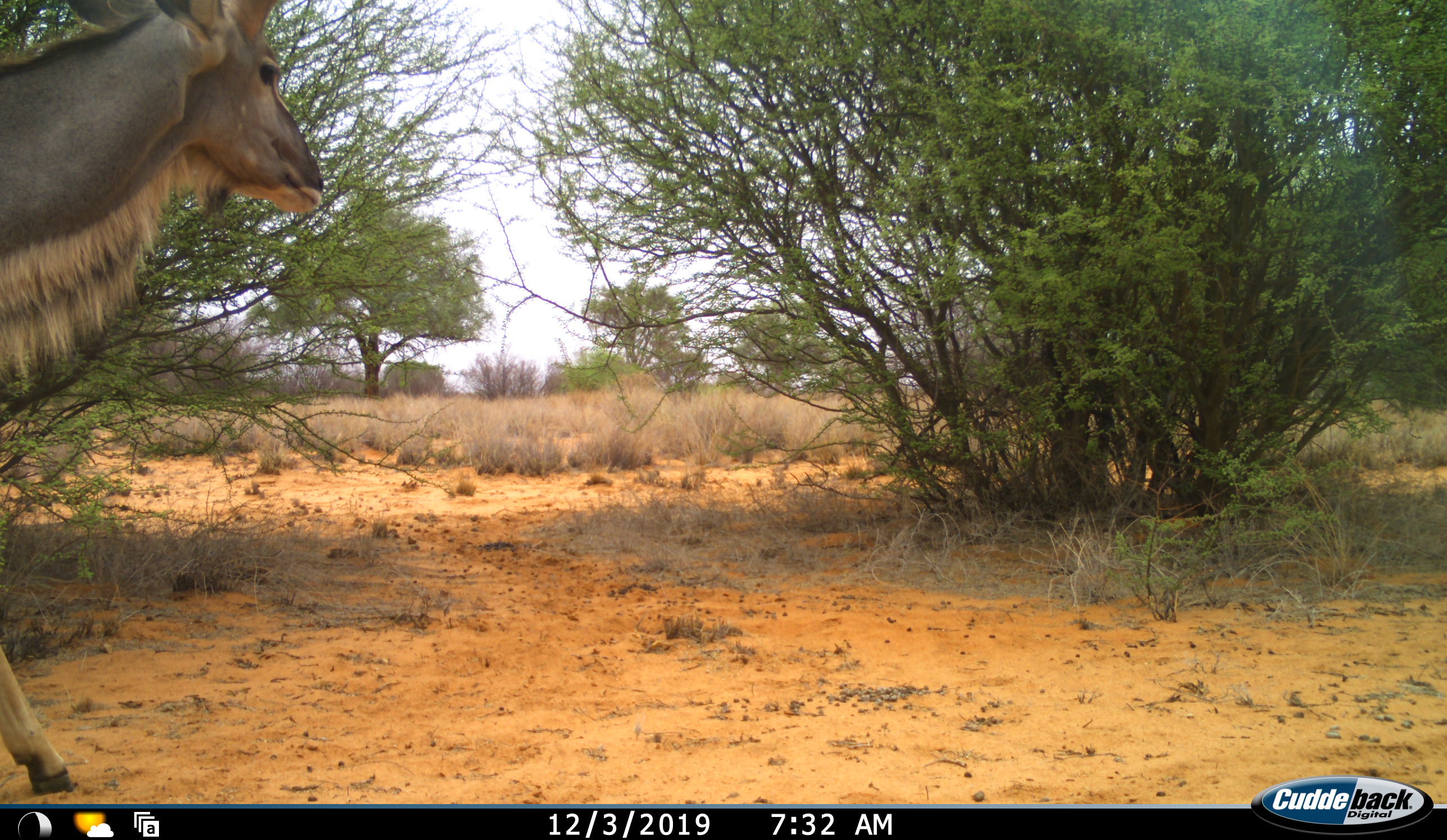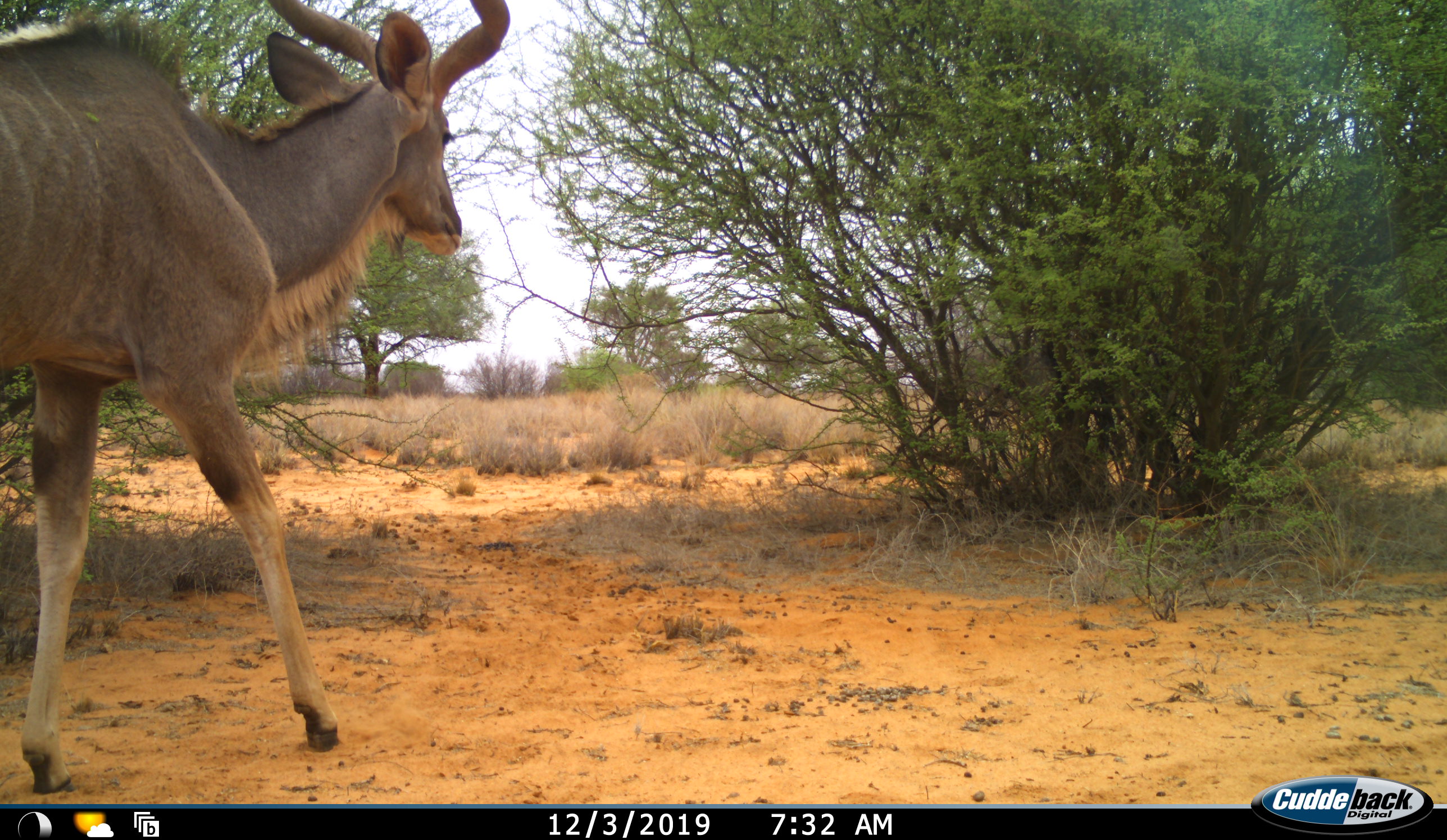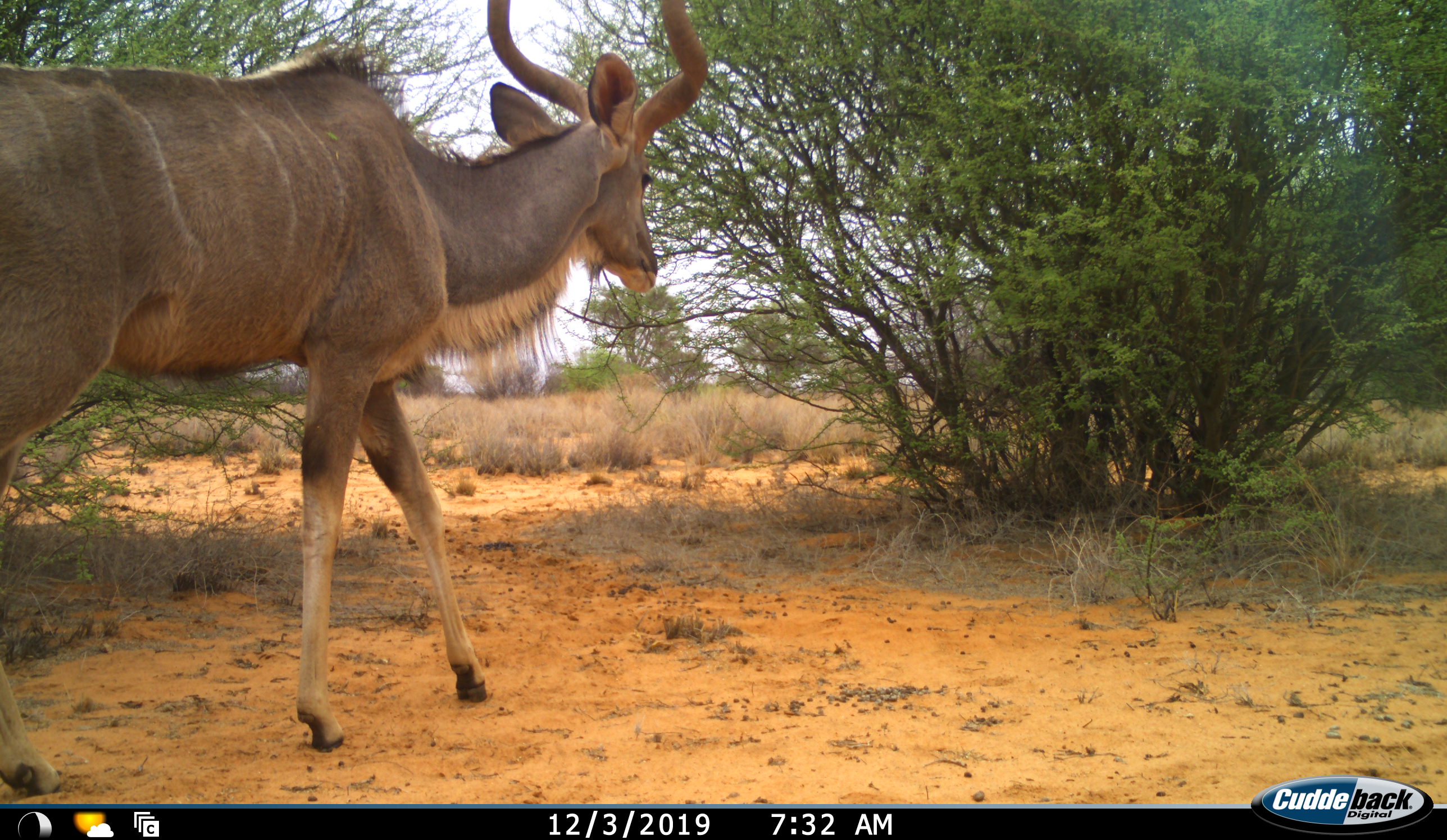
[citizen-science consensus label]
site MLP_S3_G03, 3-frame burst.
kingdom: Animalia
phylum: Chordata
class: Mammalia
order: Artiodactyla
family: Bovidae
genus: Tragelaphus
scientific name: Tragelaphus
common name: kudu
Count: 1.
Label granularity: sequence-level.